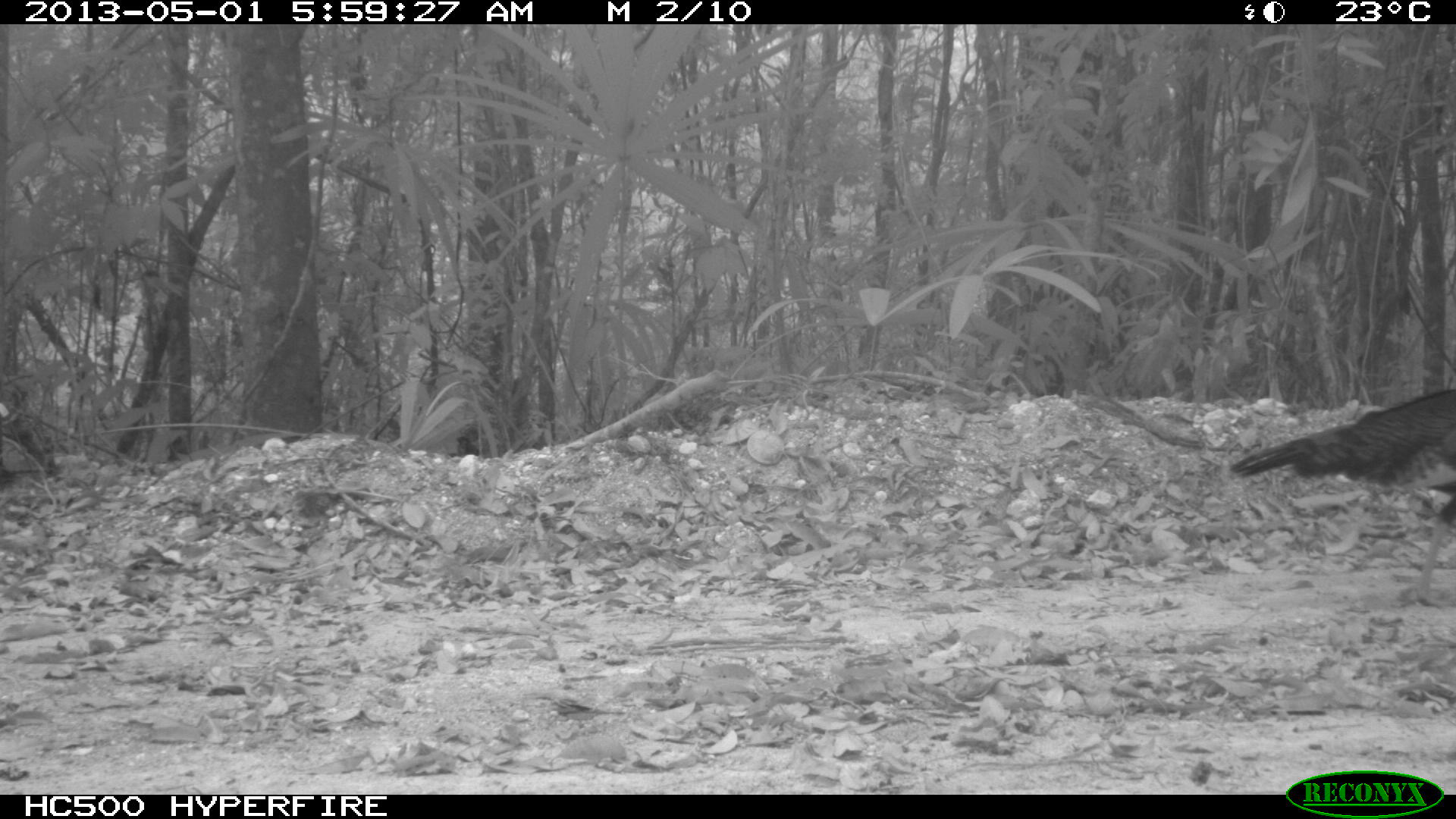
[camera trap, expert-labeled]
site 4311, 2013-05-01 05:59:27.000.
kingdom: Animalia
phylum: Chordata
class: Aves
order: Galliformes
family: Phasianidae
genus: Meleagris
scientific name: Meleagris ocellata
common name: ocellated turkey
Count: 1.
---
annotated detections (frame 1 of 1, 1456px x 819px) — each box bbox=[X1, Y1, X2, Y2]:
meleagris ocellata: bbox=[1229, 388, 1453, 608]